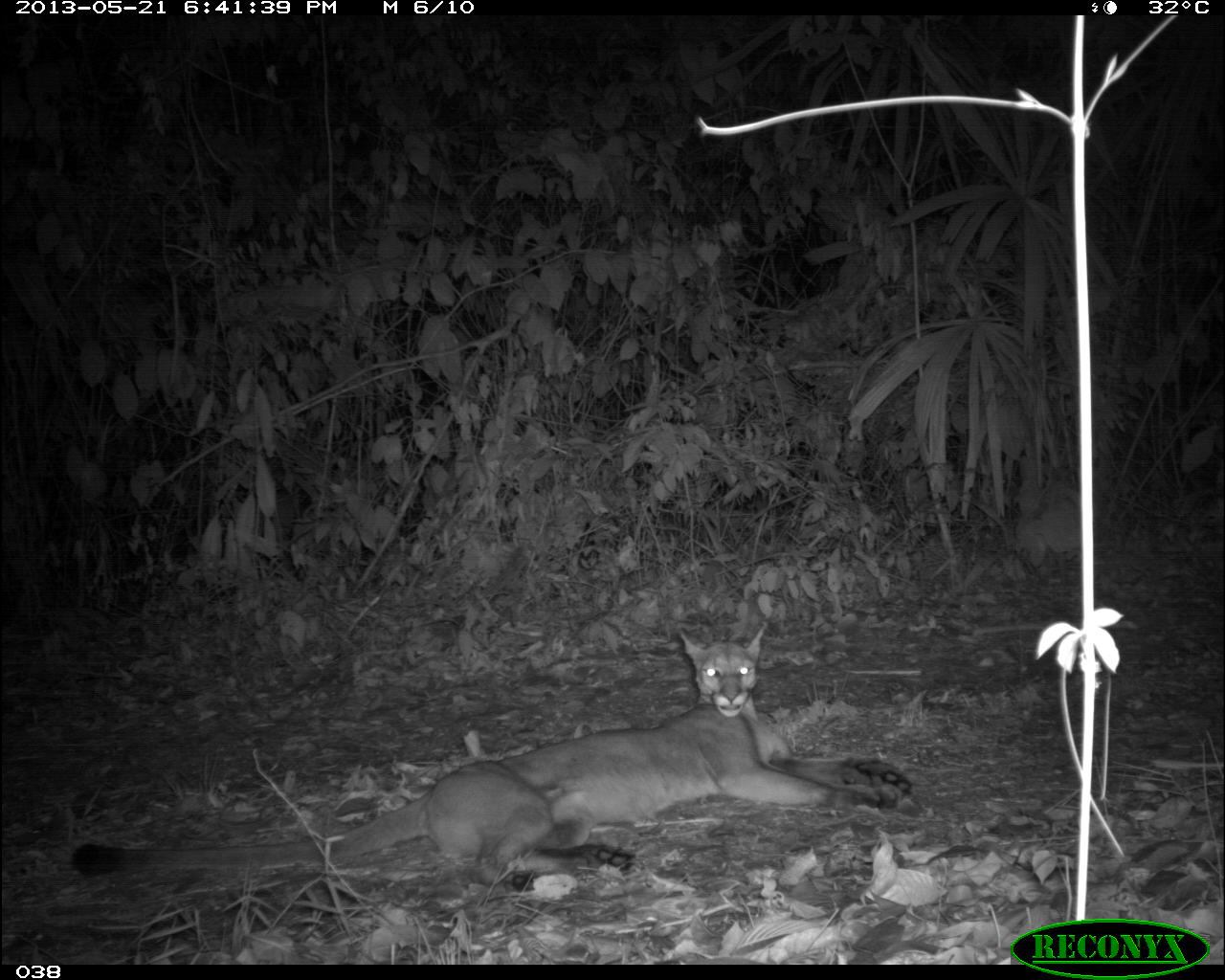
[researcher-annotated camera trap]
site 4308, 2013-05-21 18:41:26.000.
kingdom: Animalia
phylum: Chordata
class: Mammalia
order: Carnivora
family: Felidae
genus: Puma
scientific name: Puma concolor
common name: mountain lion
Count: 1.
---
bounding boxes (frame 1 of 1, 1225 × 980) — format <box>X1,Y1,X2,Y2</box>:
puma concolor: <box>64,618,912,892</box>